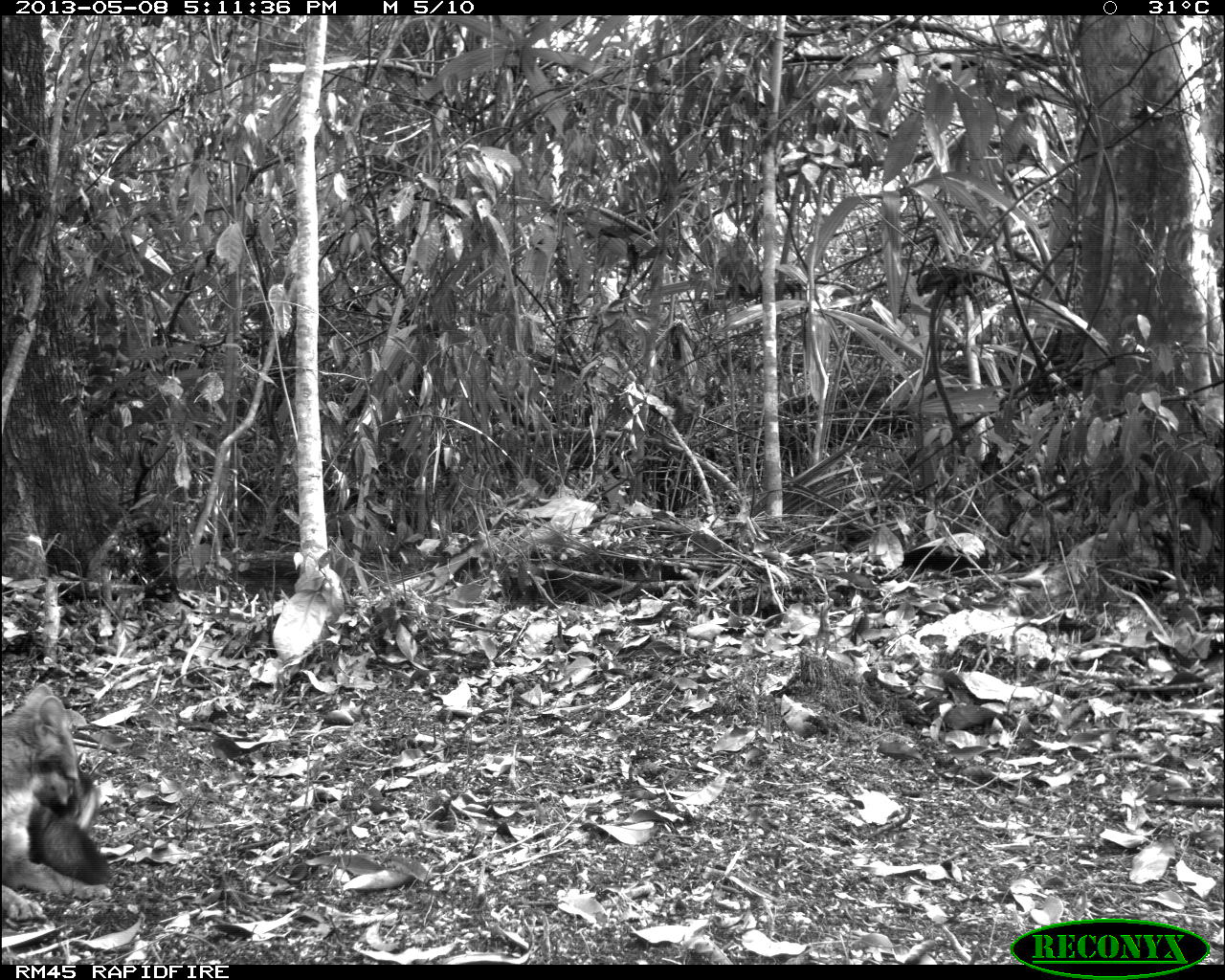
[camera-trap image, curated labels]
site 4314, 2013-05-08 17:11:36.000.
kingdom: Animalia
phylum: Chordata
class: Mammalia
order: Carnivora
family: Canidae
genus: Urocyon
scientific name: Urocyon cinereoargenteus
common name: gray fox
Urocyon cinereoargenteus (gray fox), count 1.